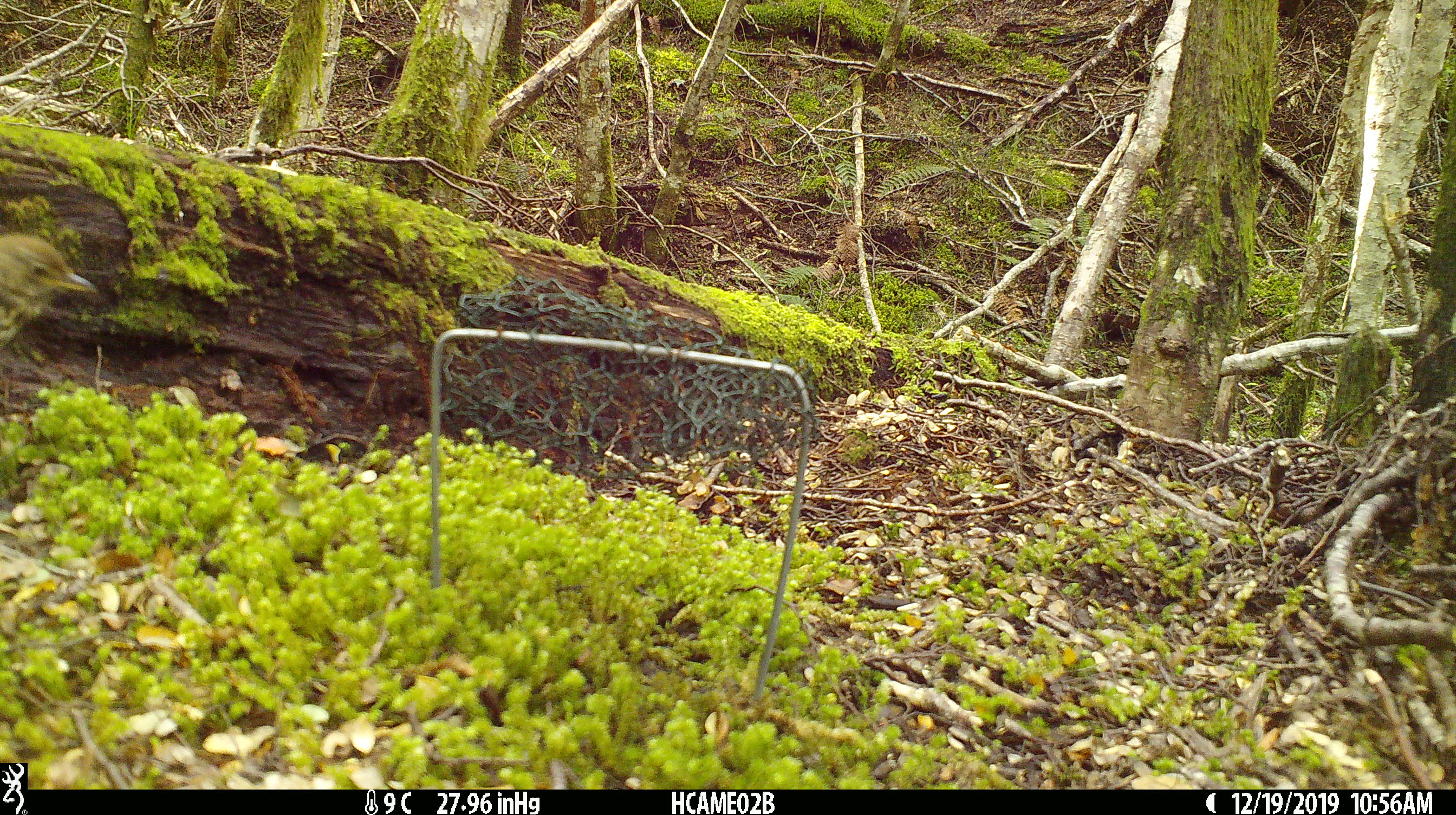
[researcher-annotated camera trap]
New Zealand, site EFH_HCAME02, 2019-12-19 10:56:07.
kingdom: Animalia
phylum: Chordata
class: Aves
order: Passeriformes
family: Turdidae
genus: Turdus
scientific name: Turdus philomelos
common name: song thrush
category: thrush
Thrush (song thrush) (Turdus philomelos).